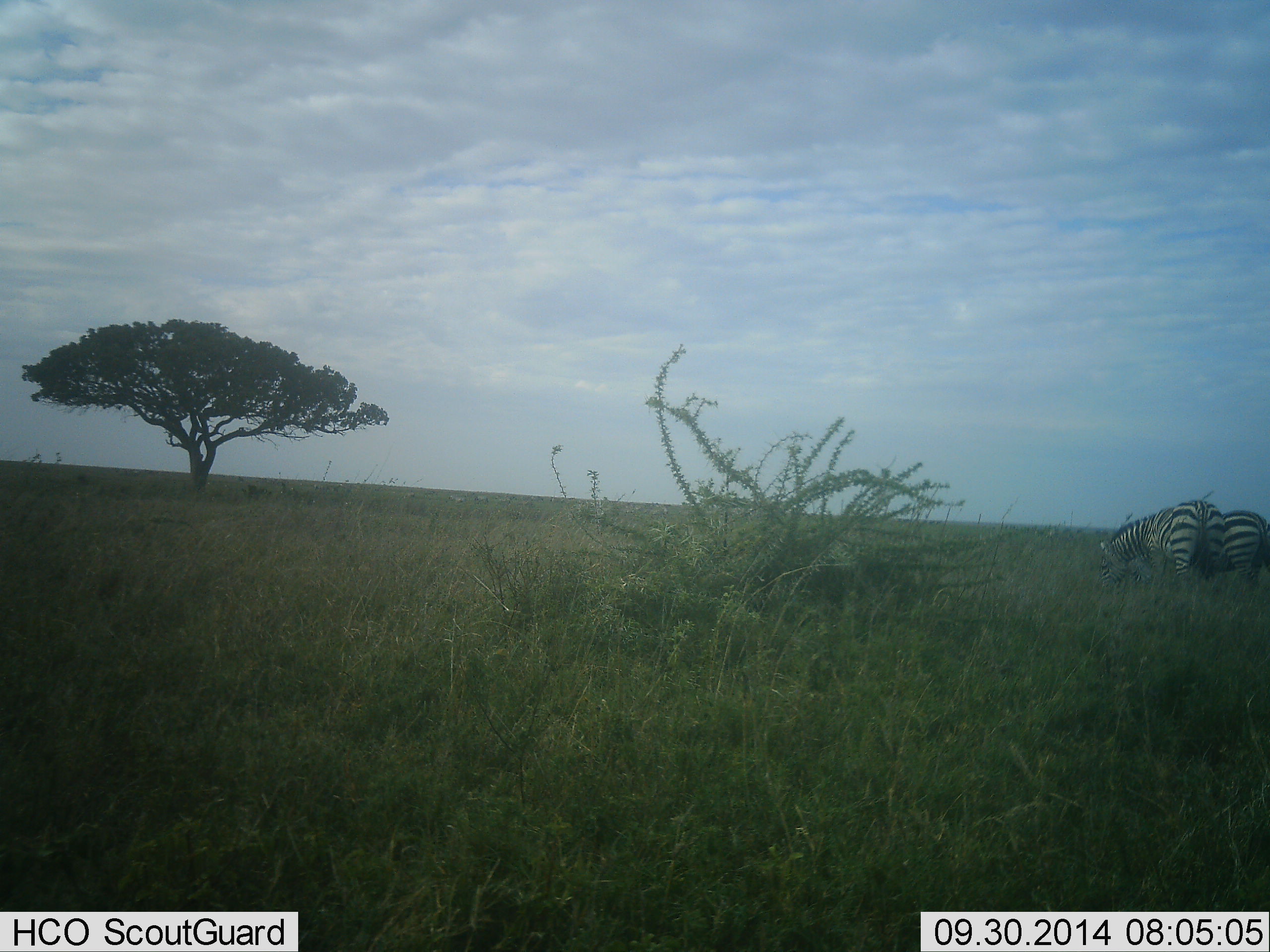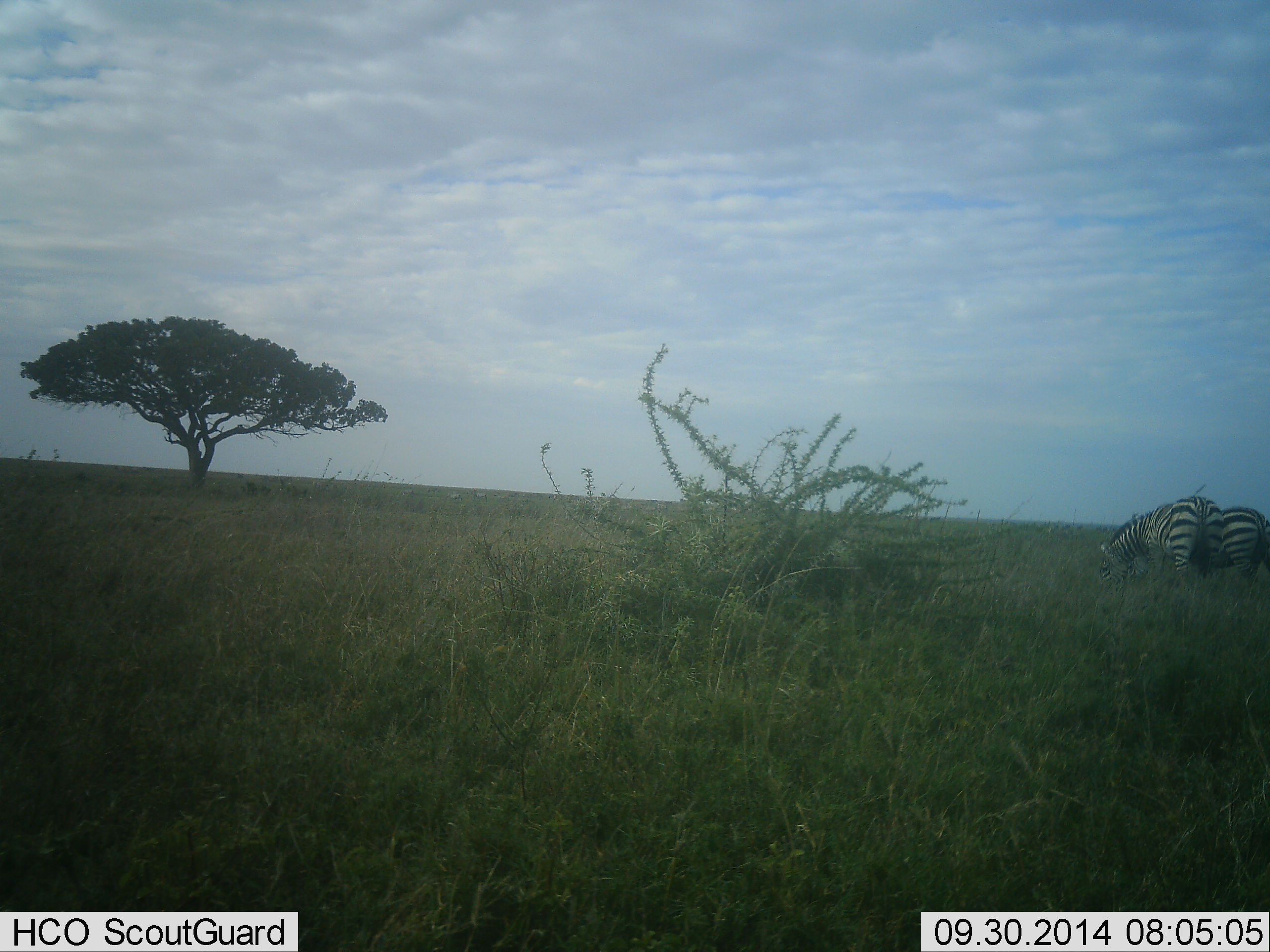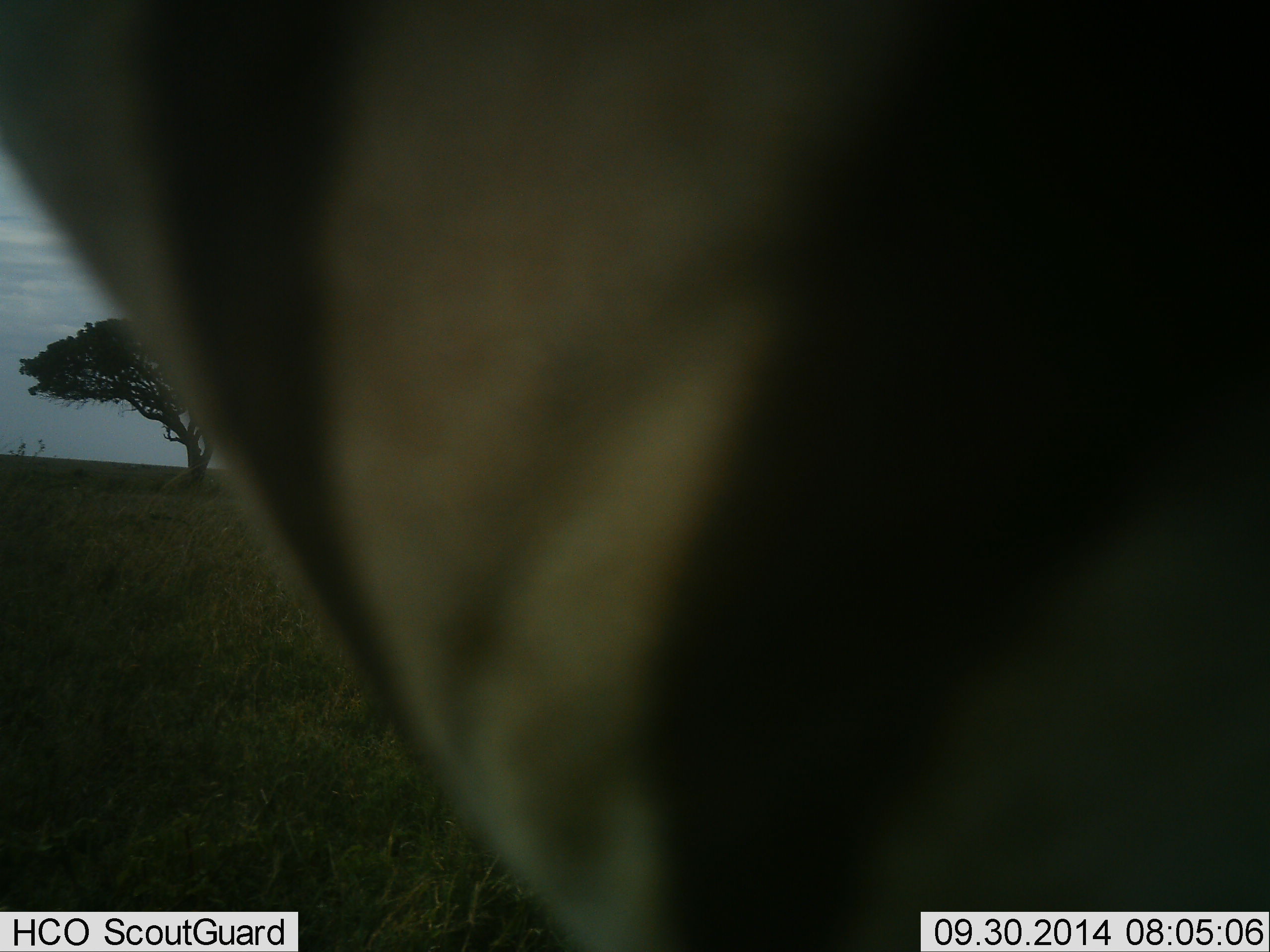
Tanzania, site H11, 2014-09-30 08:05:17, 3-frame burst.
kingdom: Animalia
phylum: Chordata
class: Mammalia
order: Perissodactyla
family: Equidae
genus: Equus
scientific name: Equus quagga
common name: plains zebra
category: zebra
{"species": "zebra (plains zebra) (Equus quagga)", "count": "3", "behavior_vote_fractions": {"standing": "36%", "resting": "0%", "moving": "36%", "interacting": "0%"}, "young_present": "0%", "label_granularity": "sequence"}